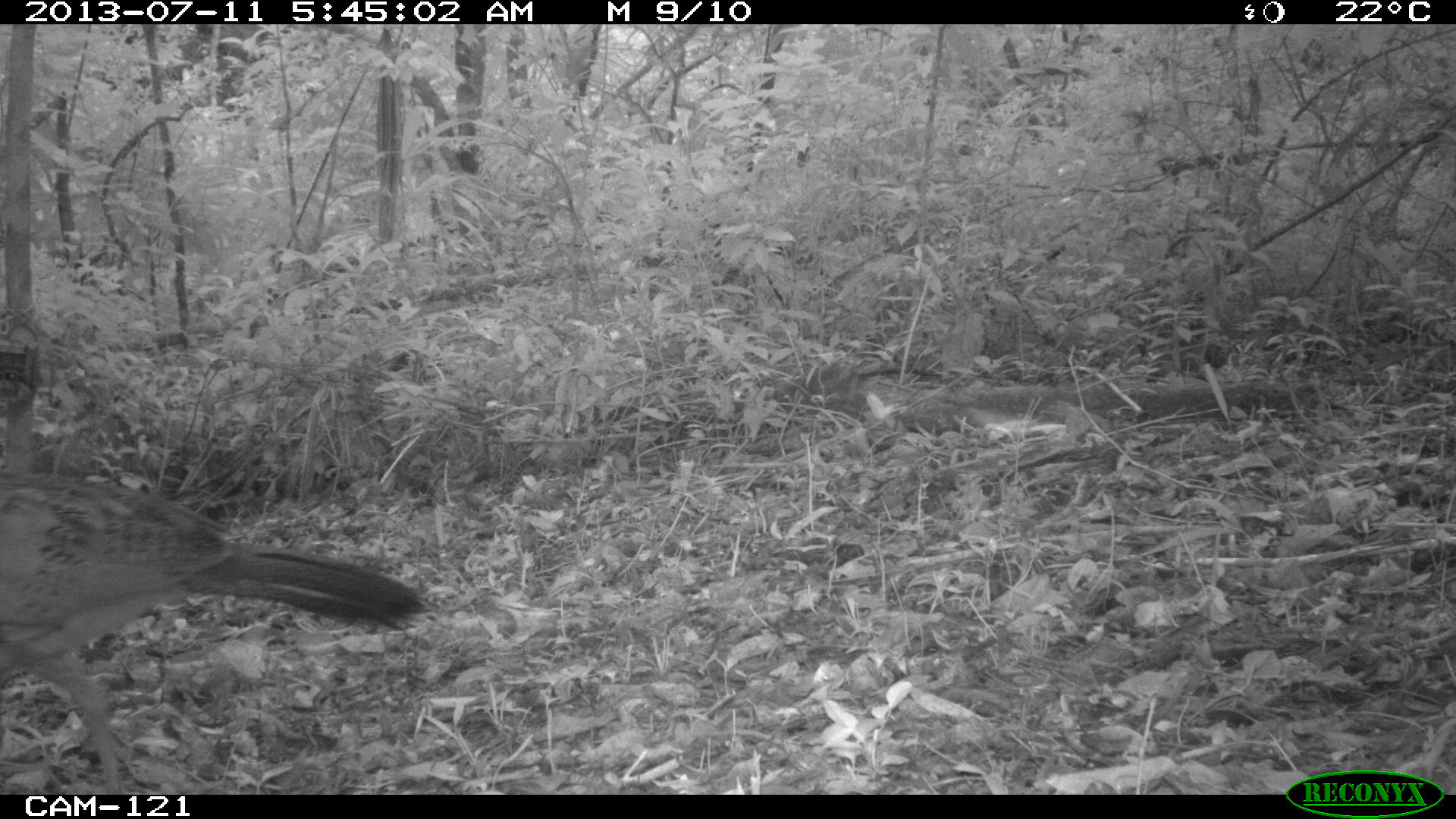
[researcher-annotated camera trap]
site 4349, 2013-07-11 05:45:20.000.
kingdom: Animalia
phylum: Chordata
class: Aves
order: Galliformes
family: Cracidae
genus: Crax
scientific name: Crax rubra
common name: great curassow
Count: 1.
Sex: female.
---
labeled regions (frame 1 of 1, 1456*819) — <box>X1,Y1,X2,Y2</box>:
crax rubra: <box>0,467,424,794</box>